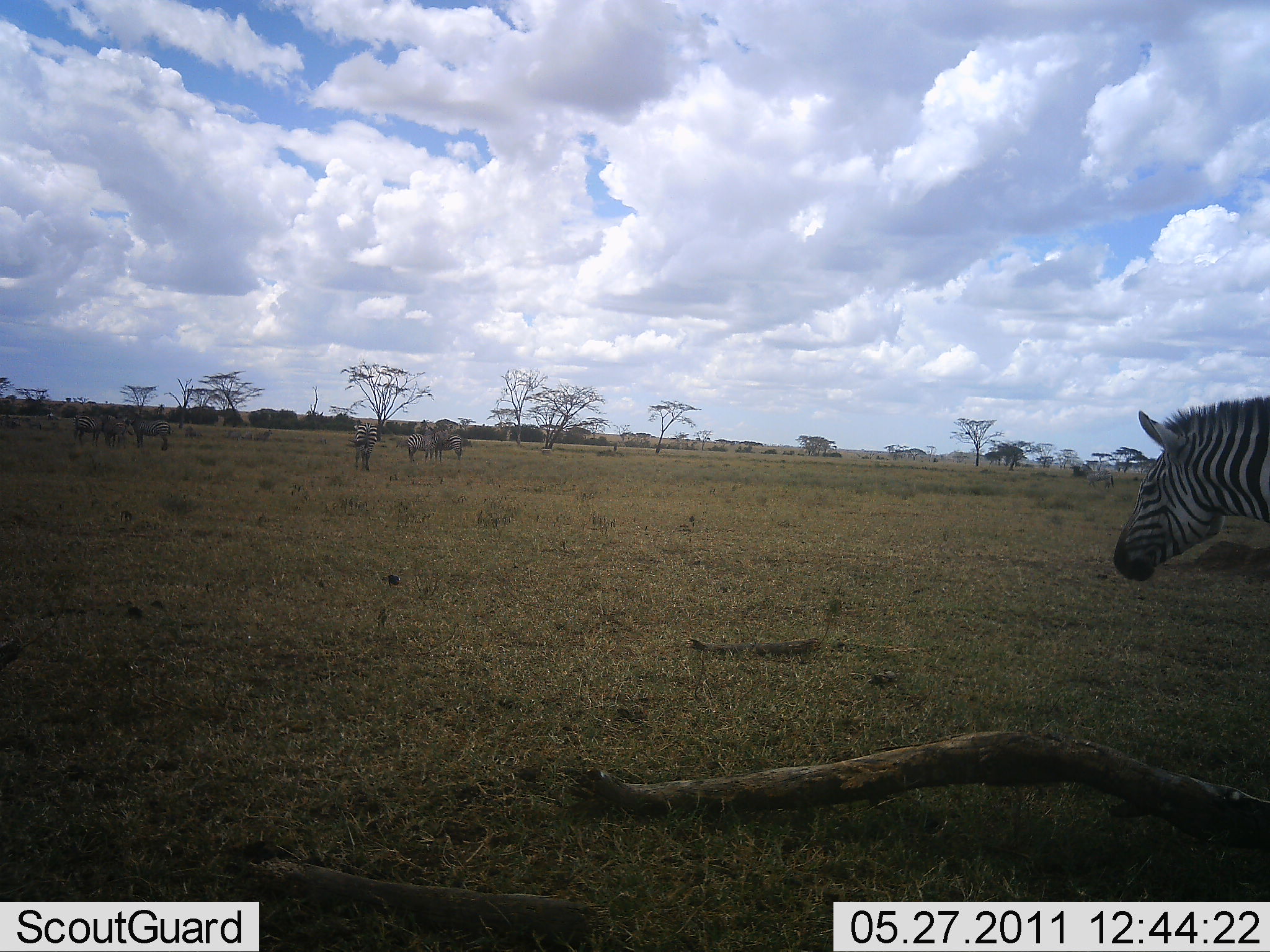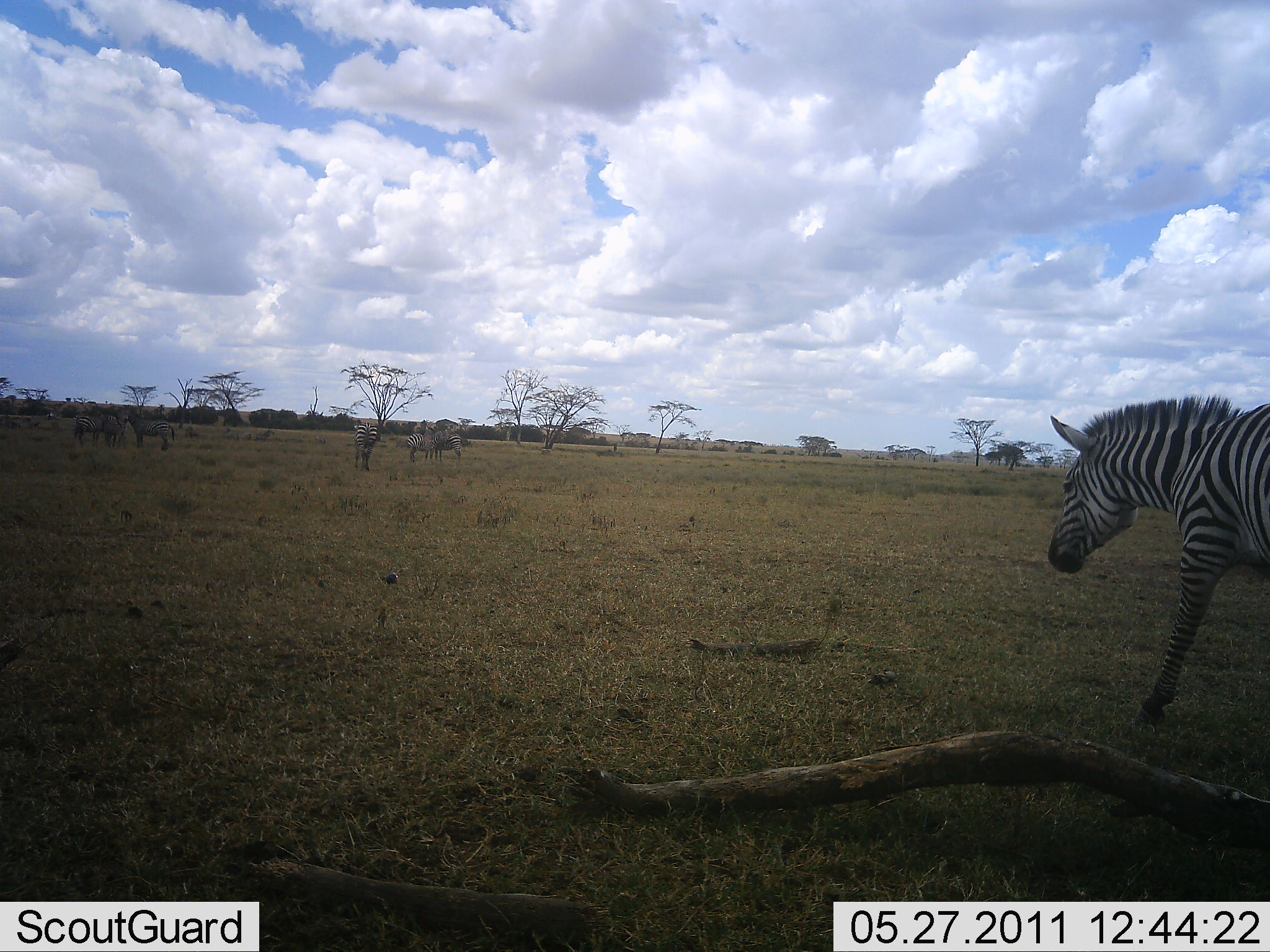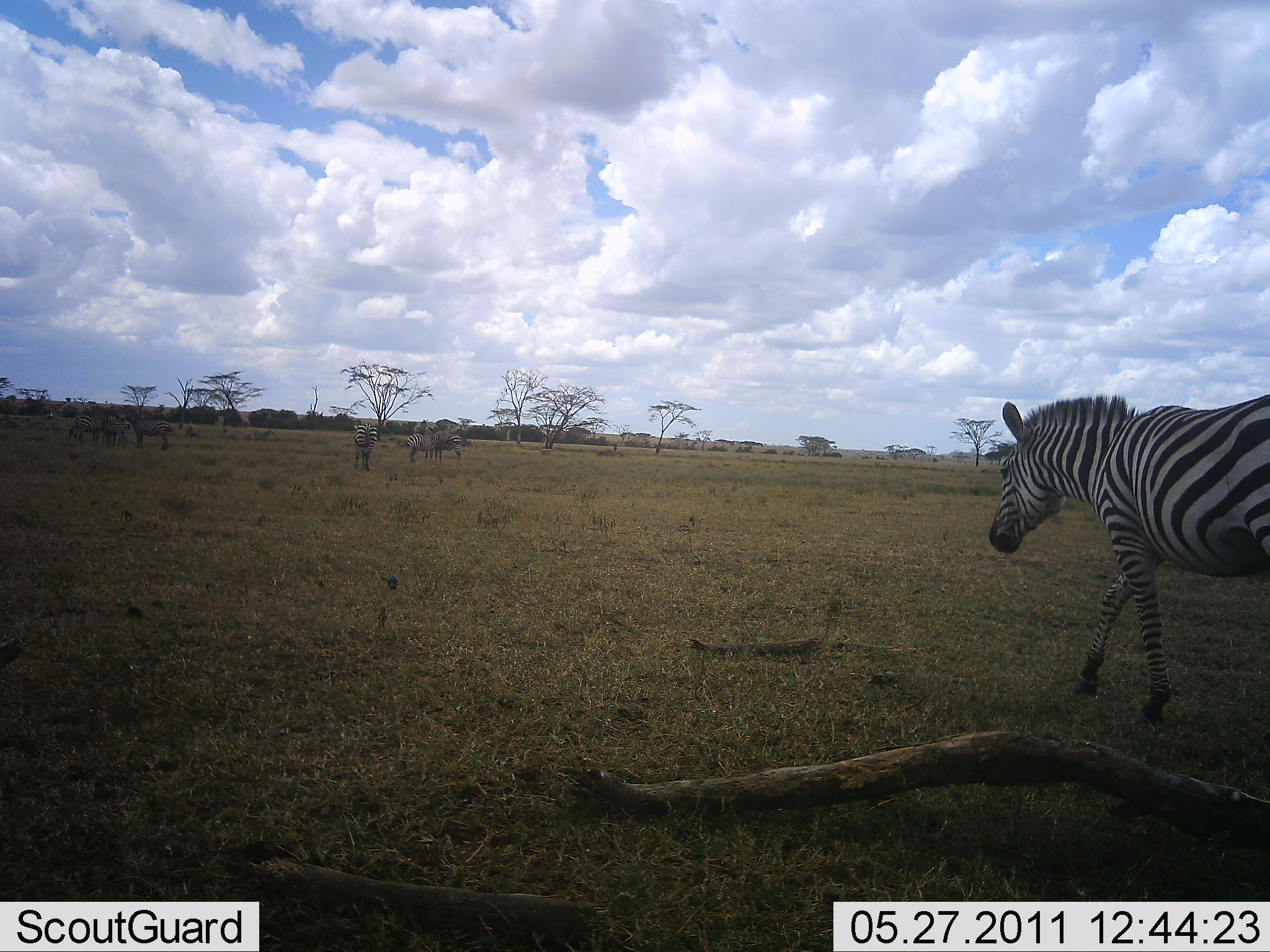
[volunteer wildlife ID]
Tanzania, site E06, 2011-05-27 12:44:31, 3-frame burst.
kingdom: Animalia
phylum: Chordata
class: Mammalia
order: Perissodactyla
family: Equidae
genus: Equus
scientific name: Equus quagga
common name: plains zebra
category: zebra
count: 7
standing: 79%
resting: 7%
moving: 79%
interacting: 0%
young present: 0%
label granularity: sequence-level